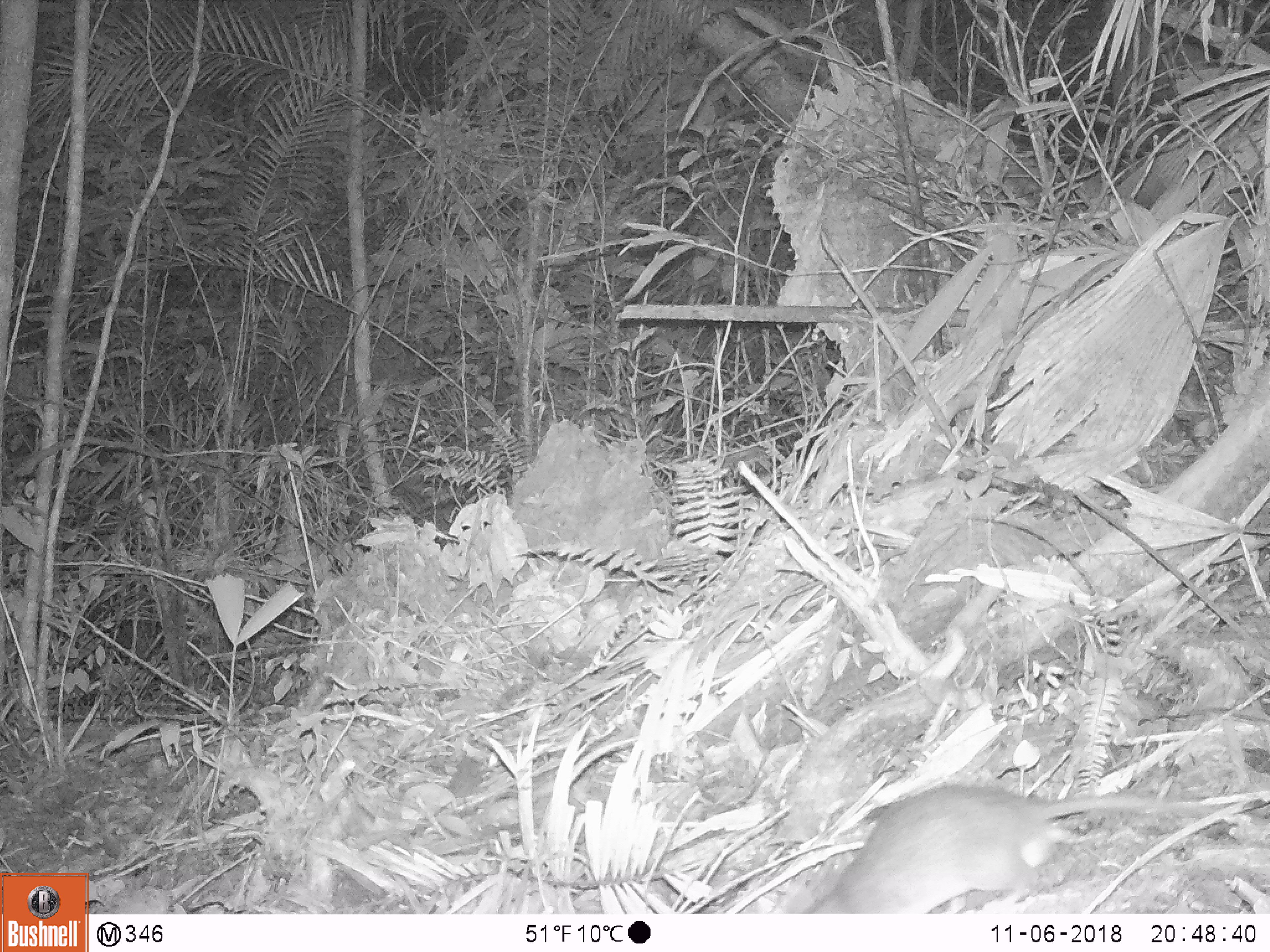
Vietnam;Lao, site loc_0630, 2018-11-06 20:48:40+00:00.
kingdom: Animalia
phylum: Chordata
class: Mammalia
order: Rodentia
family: Muridae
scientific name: Muridae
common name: old-world mice and rats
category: unidentified murid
Unidentified murid (old-world mice and rats) (Muridae). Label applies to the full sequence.